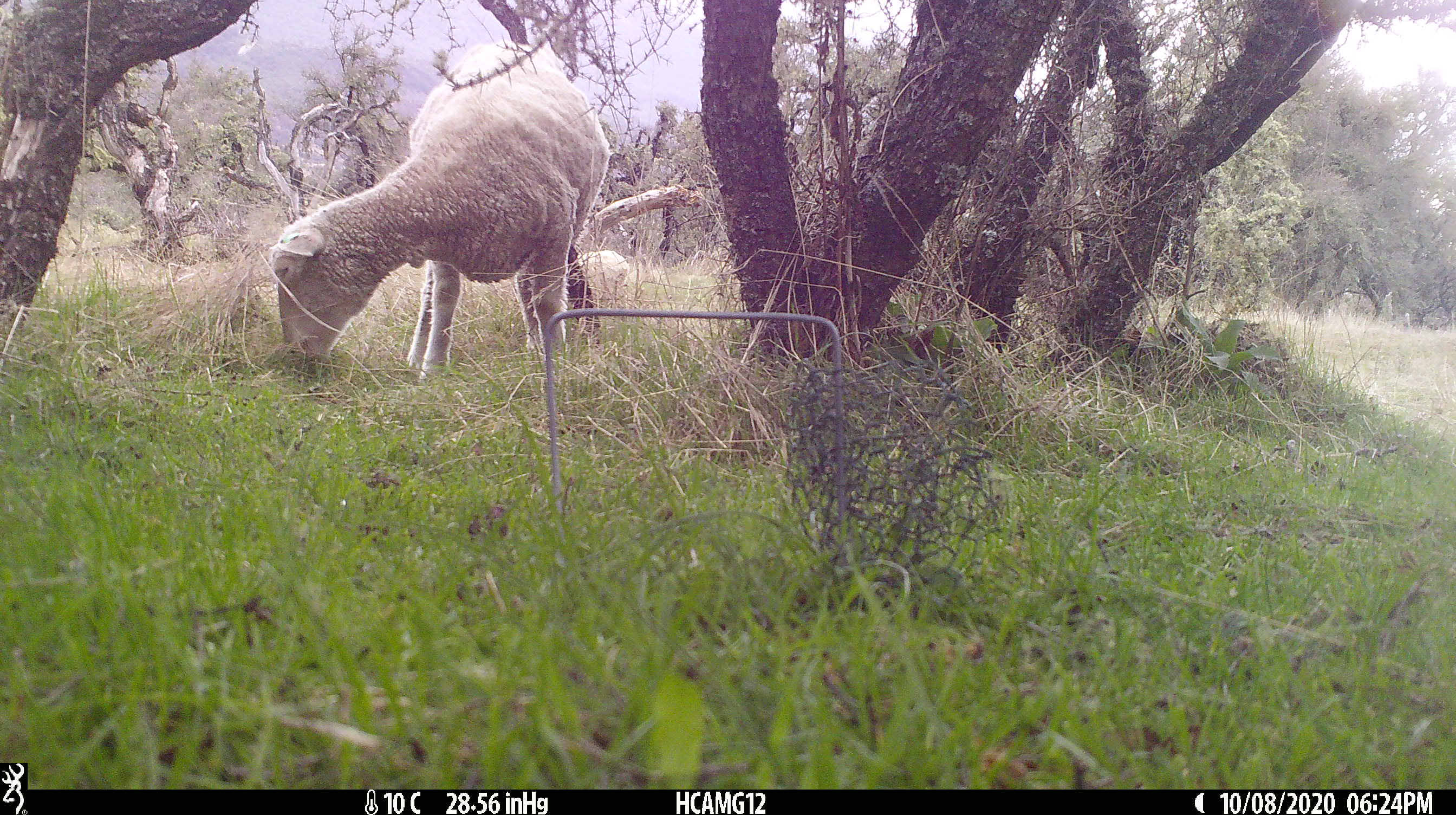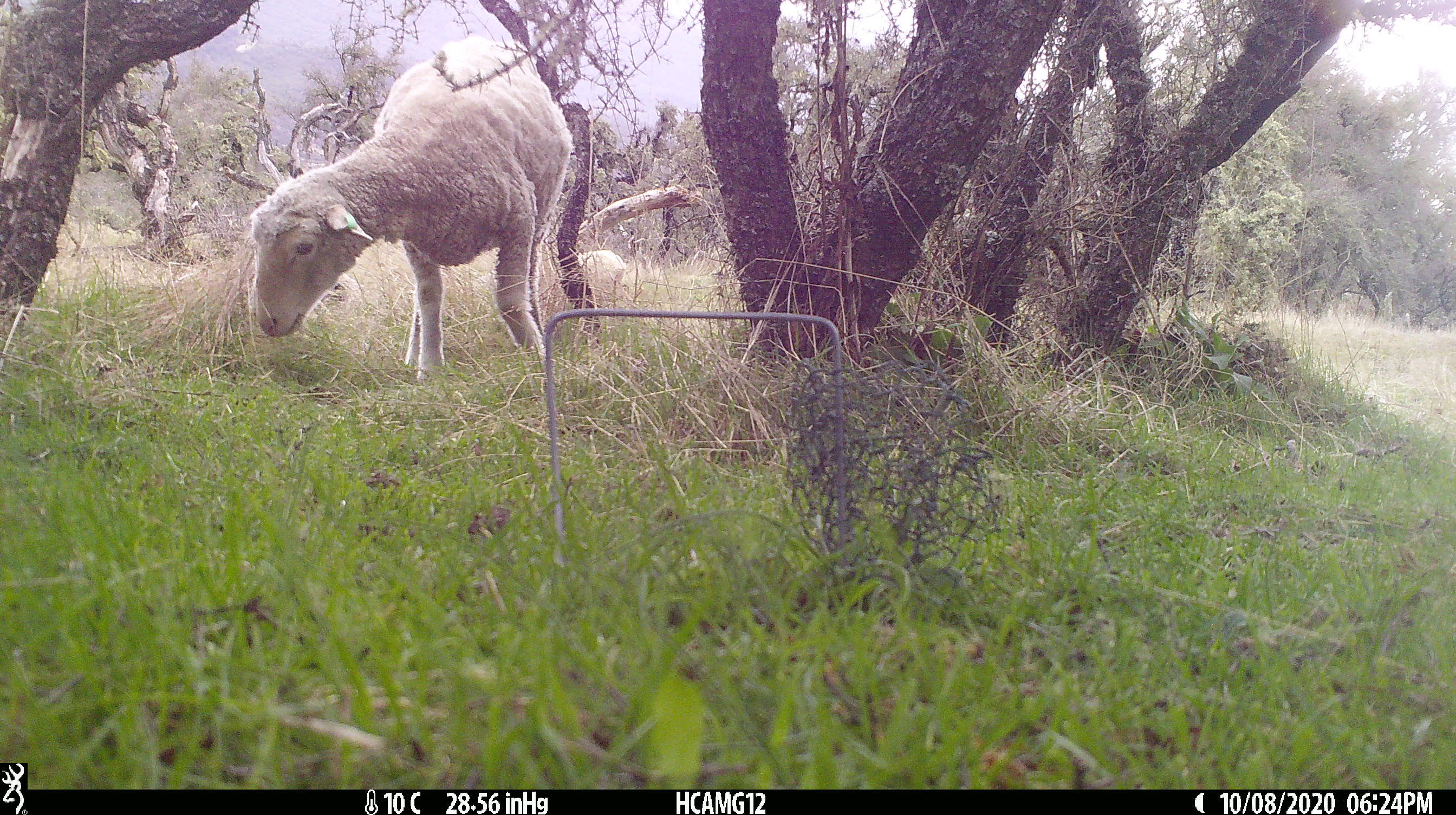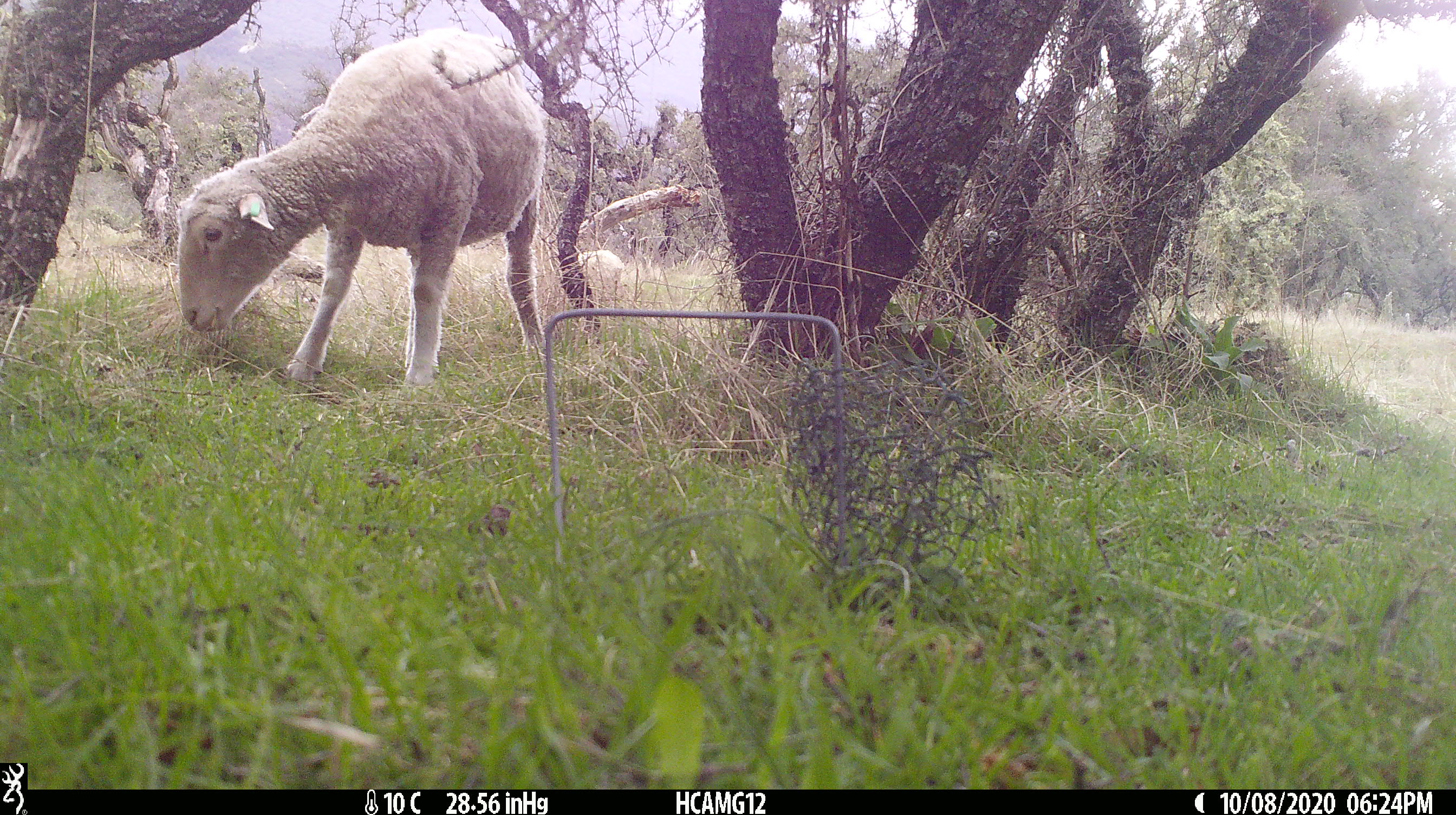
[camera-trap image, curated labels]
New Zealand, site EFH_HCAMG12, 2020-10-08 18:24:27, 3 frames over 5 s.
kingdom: Animalia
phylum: Chordata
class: Mammalia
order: Artiodactyla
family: Bovidae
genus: Ovis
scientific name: Ovis aries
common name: domestic sheep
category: sheep